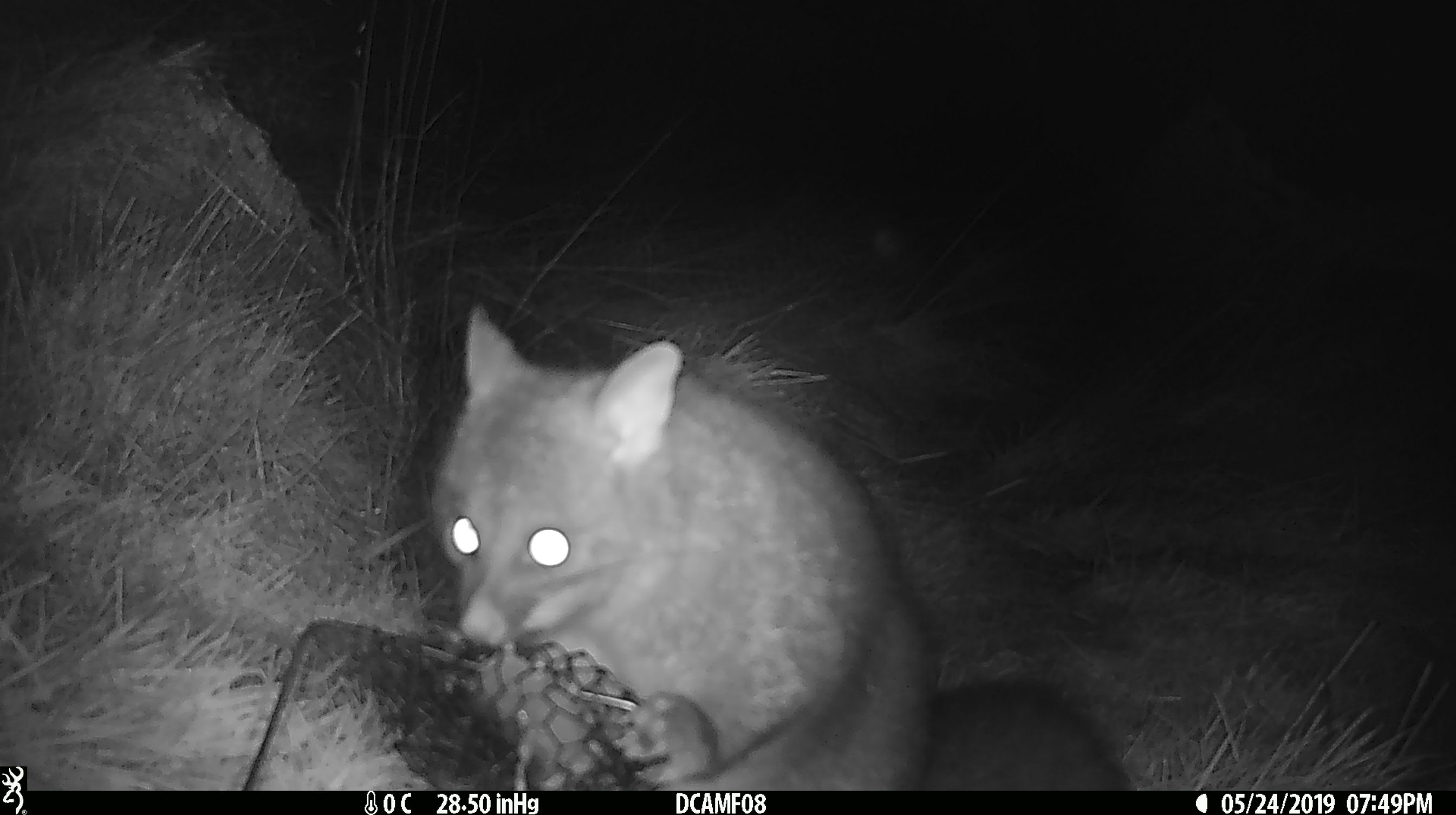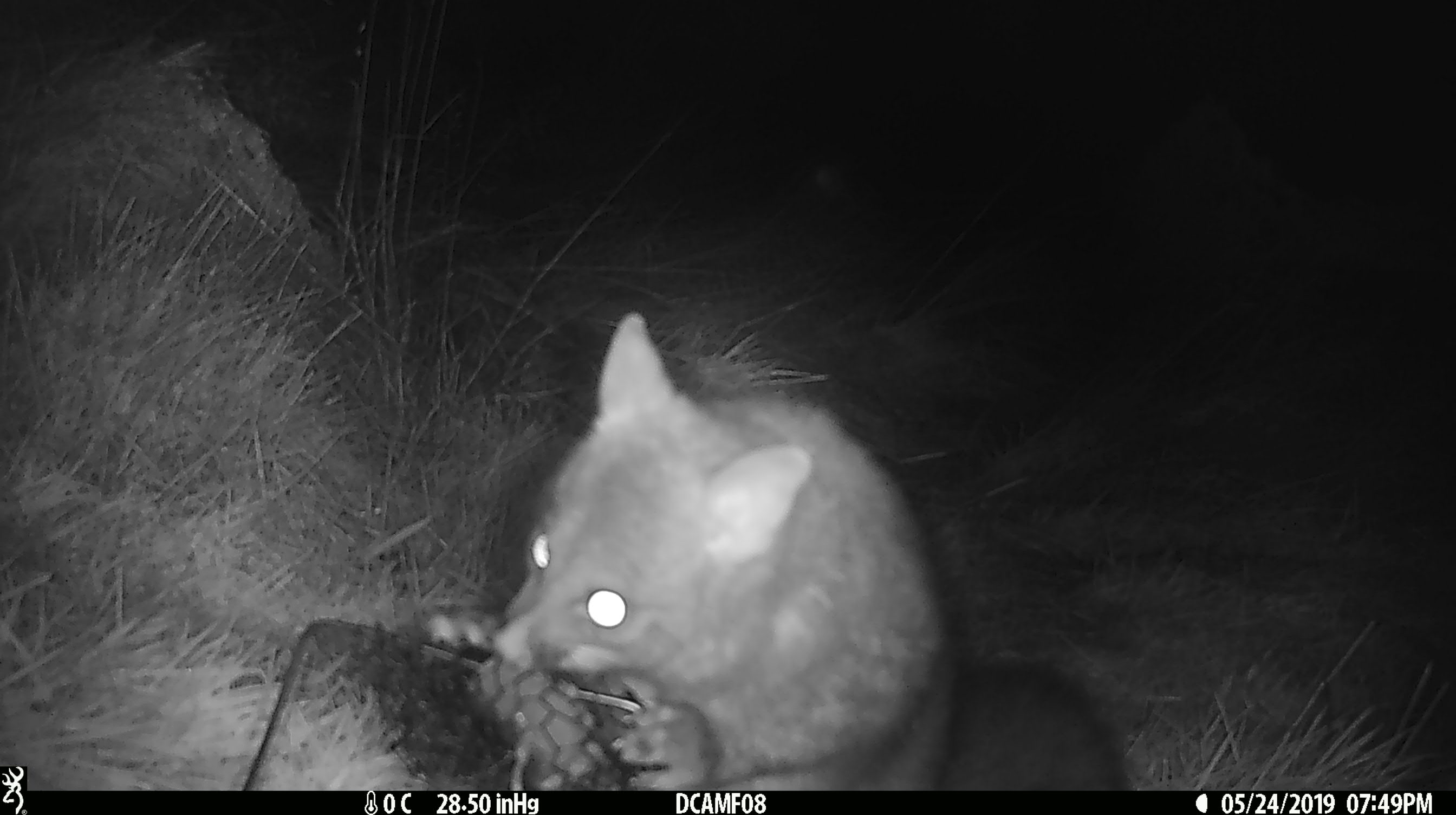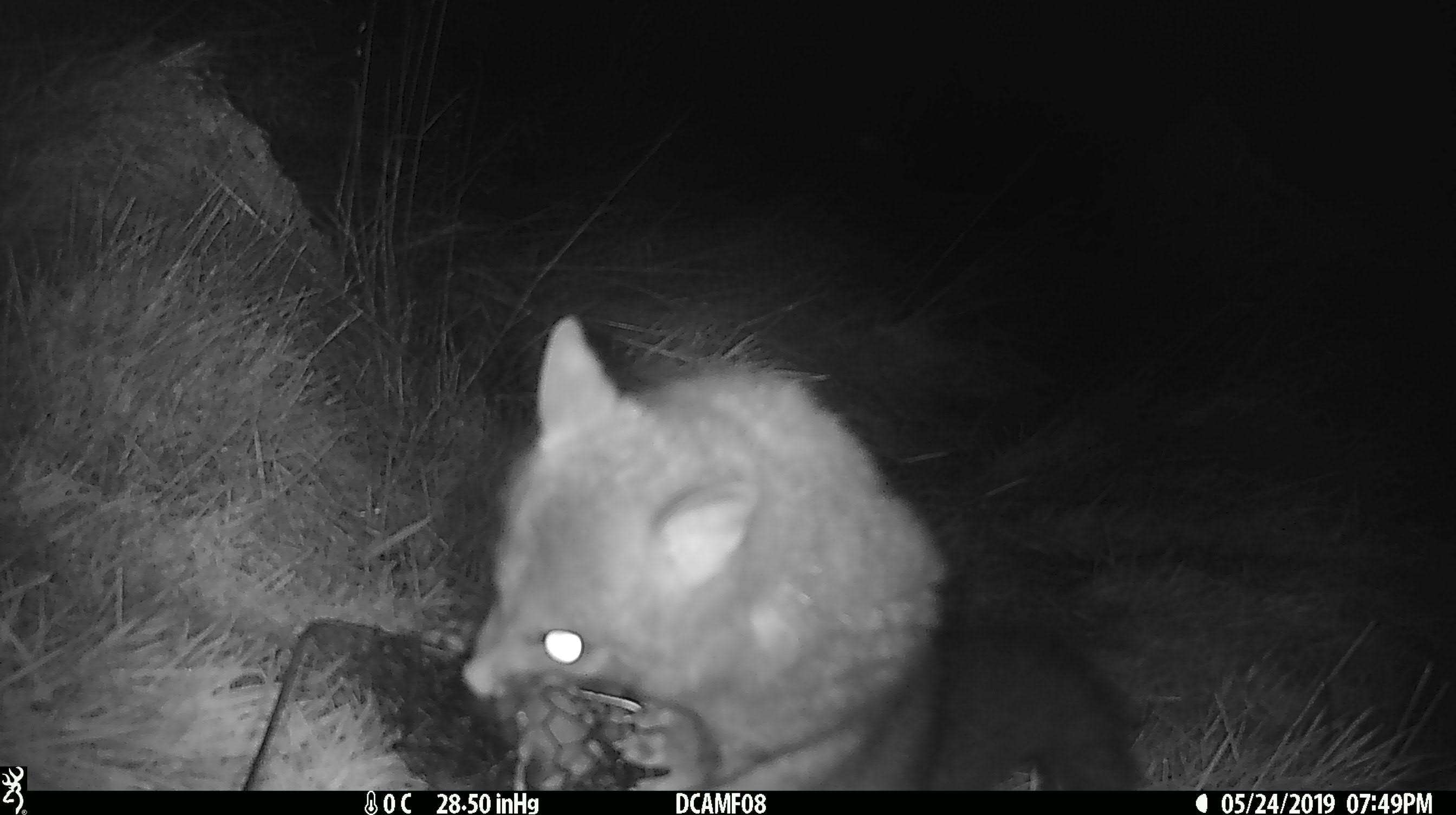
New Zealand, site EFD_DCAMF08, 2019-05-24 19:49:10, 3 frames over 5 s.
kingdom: Animalia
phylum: Chordata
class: Mammalia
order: Diprotodontia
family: Phalangeridae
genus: Trichosurus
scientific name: Trichosurus vulpecula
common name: common brushtail possum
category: possum